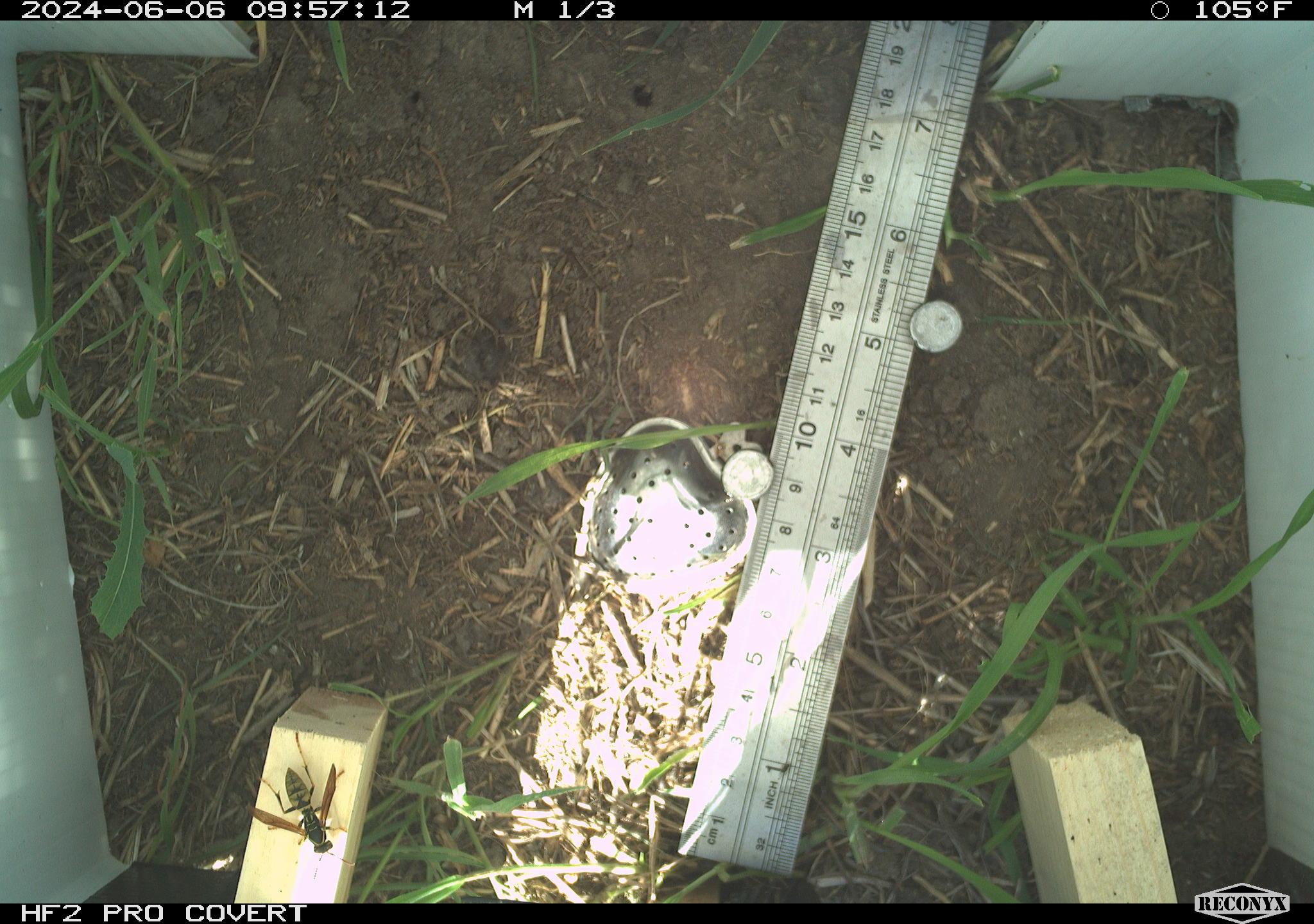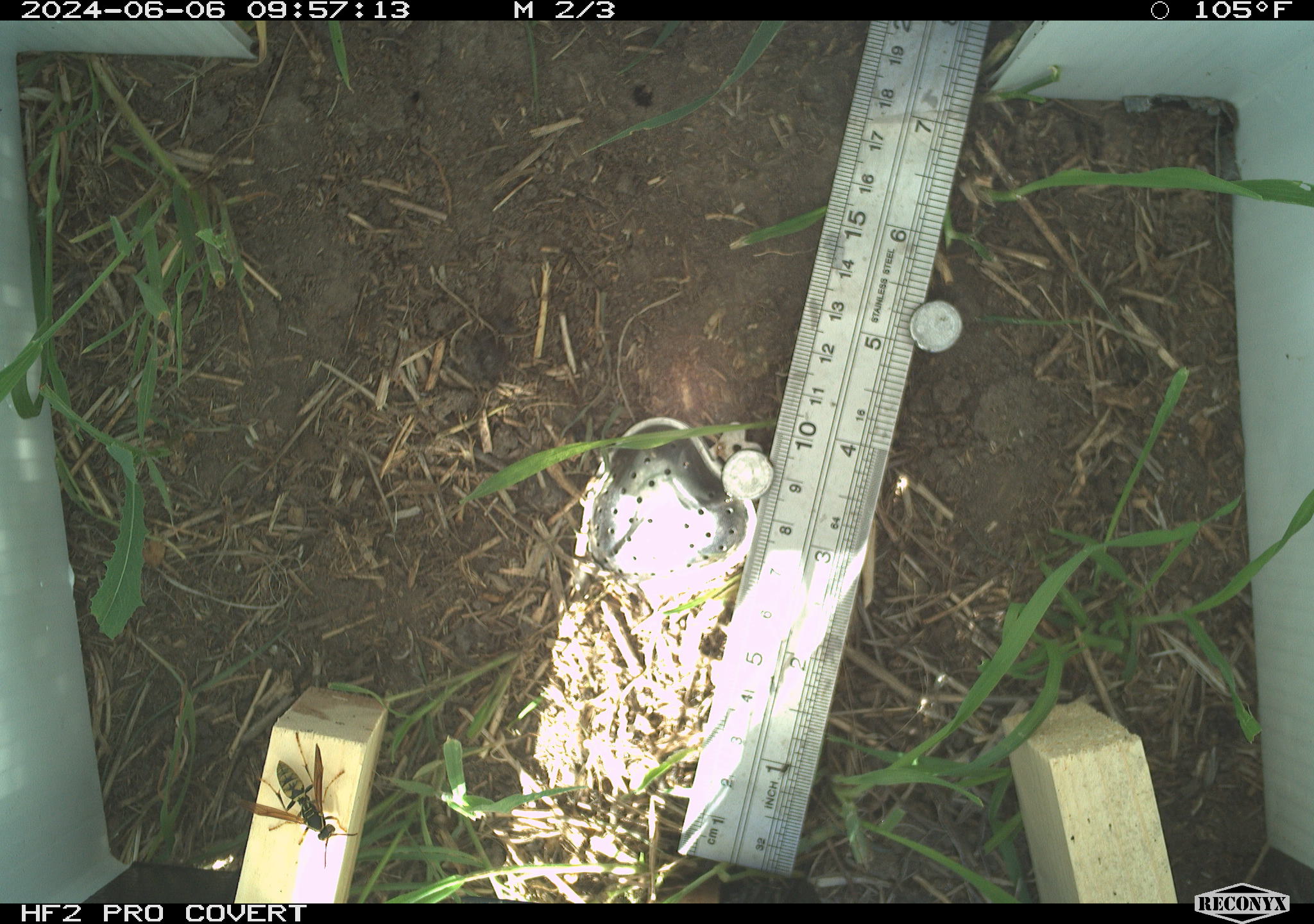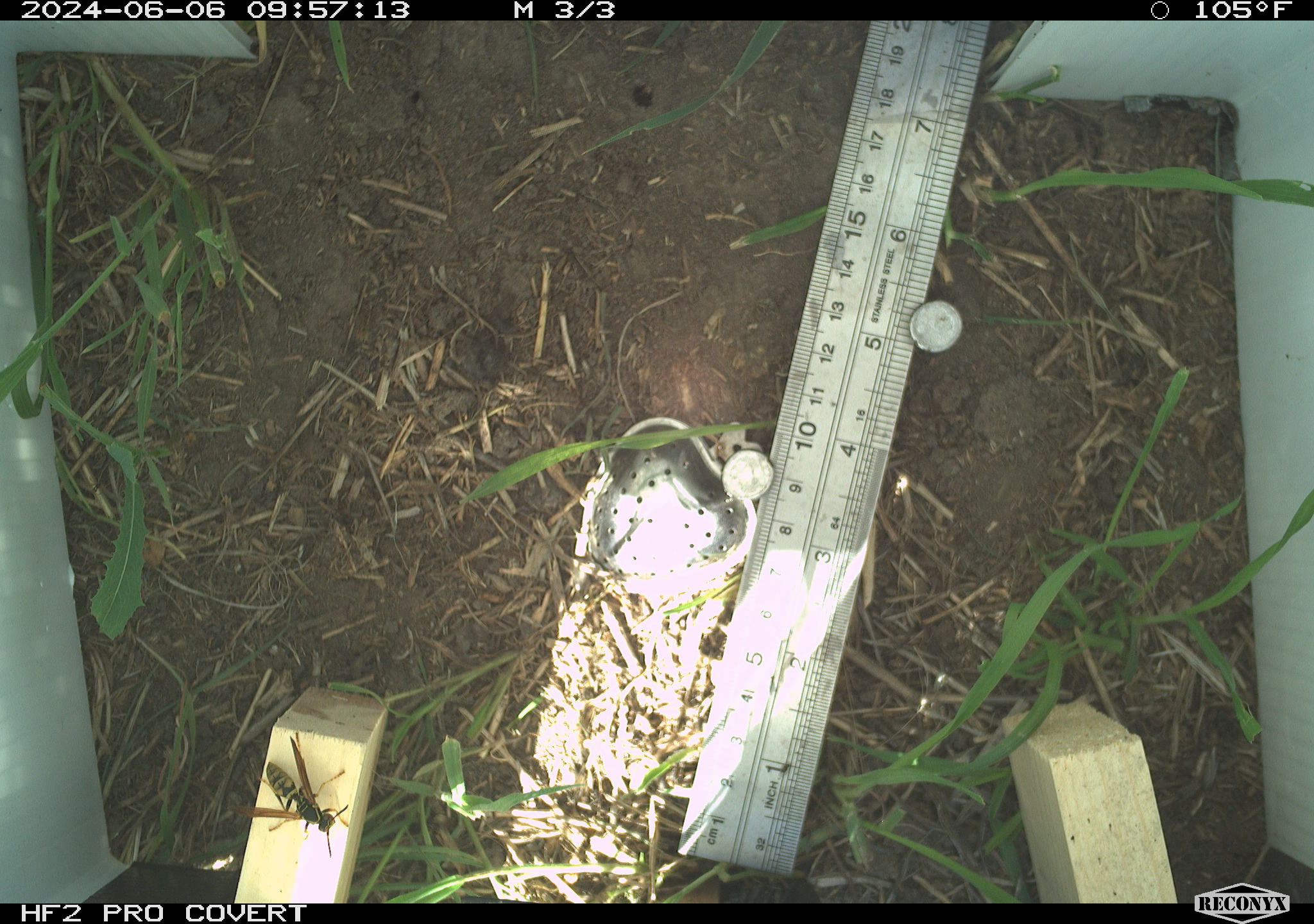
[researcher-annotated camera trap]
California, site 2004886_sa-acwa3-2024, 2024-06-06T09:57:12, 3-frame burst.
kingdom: Animalia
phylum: Arthropoda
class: Insecta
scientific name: Insecta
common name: insect